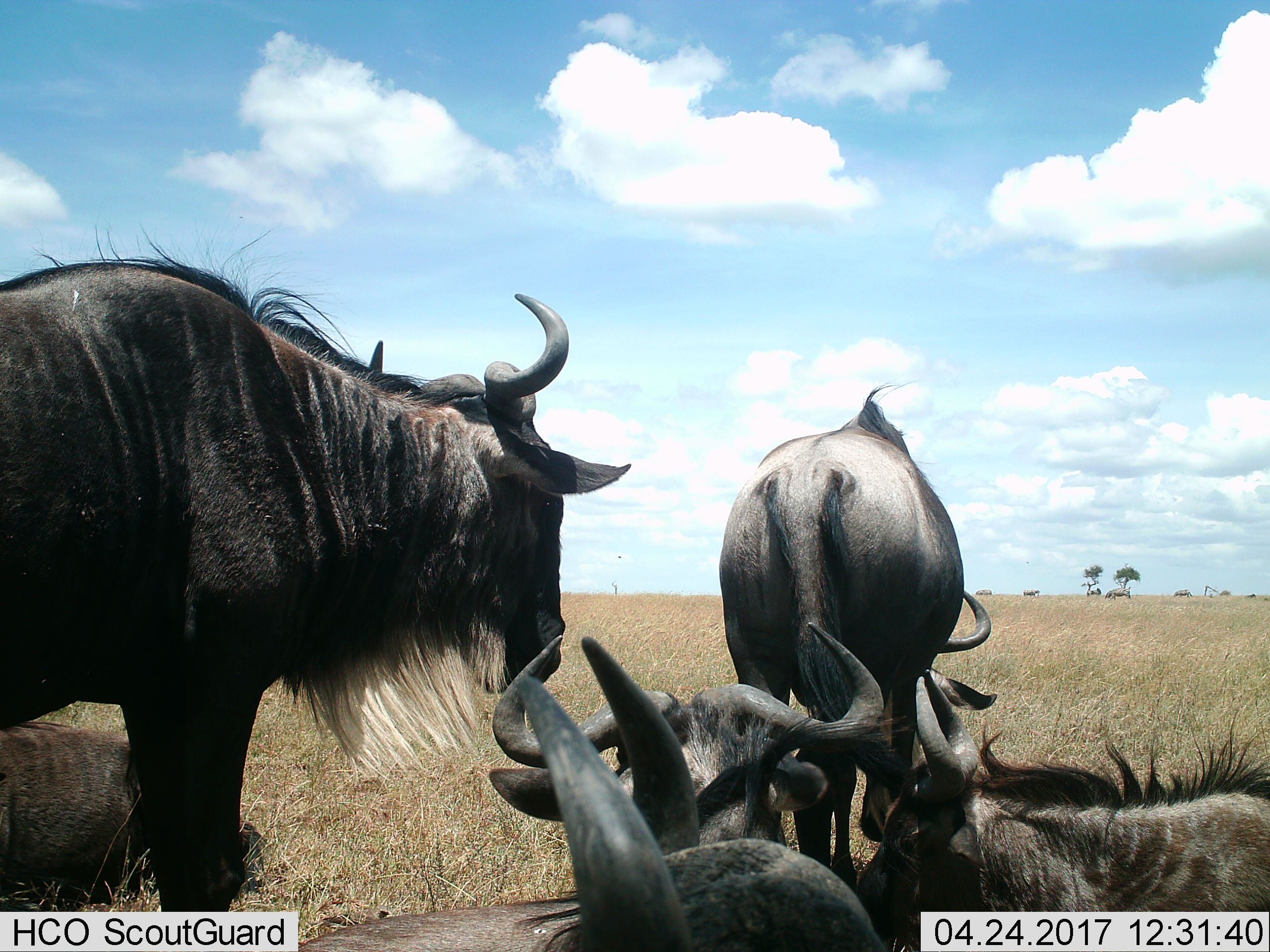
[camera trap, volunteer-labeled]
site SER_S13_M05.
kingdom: Animalia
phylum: Chordata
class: Mammalia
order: Artiodactyla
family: Bovidae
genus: Connochaetes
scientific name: Connochaetes taurinus taurinus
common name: blue wildebeest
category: wildebeestblue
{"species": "wildebeestblue (blue wildebeest) (Connochaetes taurinus taurinus)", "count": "6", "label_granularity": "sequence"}